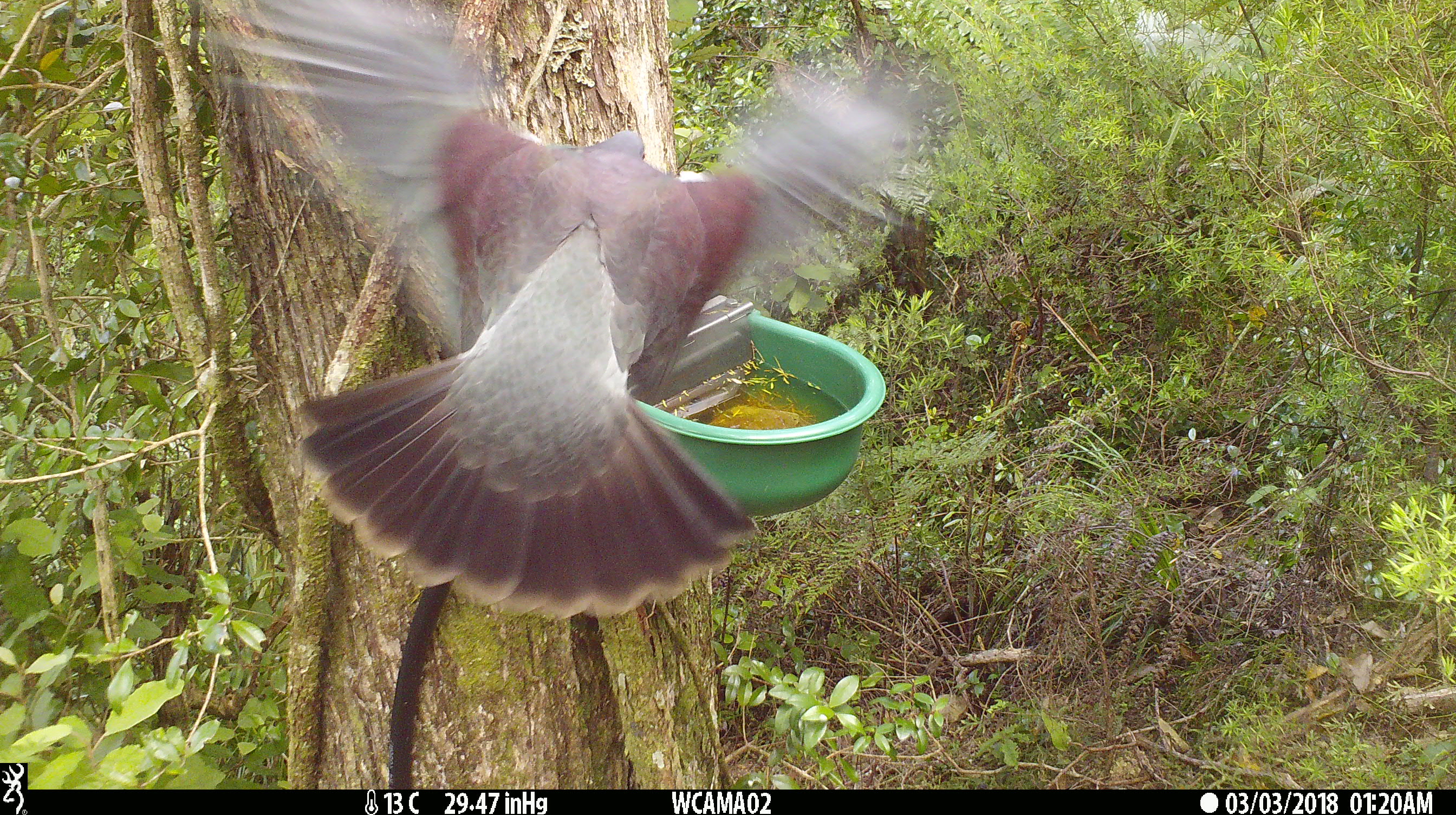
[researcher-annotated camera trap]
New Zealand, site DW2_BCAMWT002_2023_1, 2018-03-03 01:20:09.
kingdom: Animalia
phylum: Chordata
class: Aves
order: Columbiformes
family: Columbidae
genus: Hemiphaga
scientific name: Hemiphaga novaeseelandiae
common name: new zealand pigeon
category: kereru